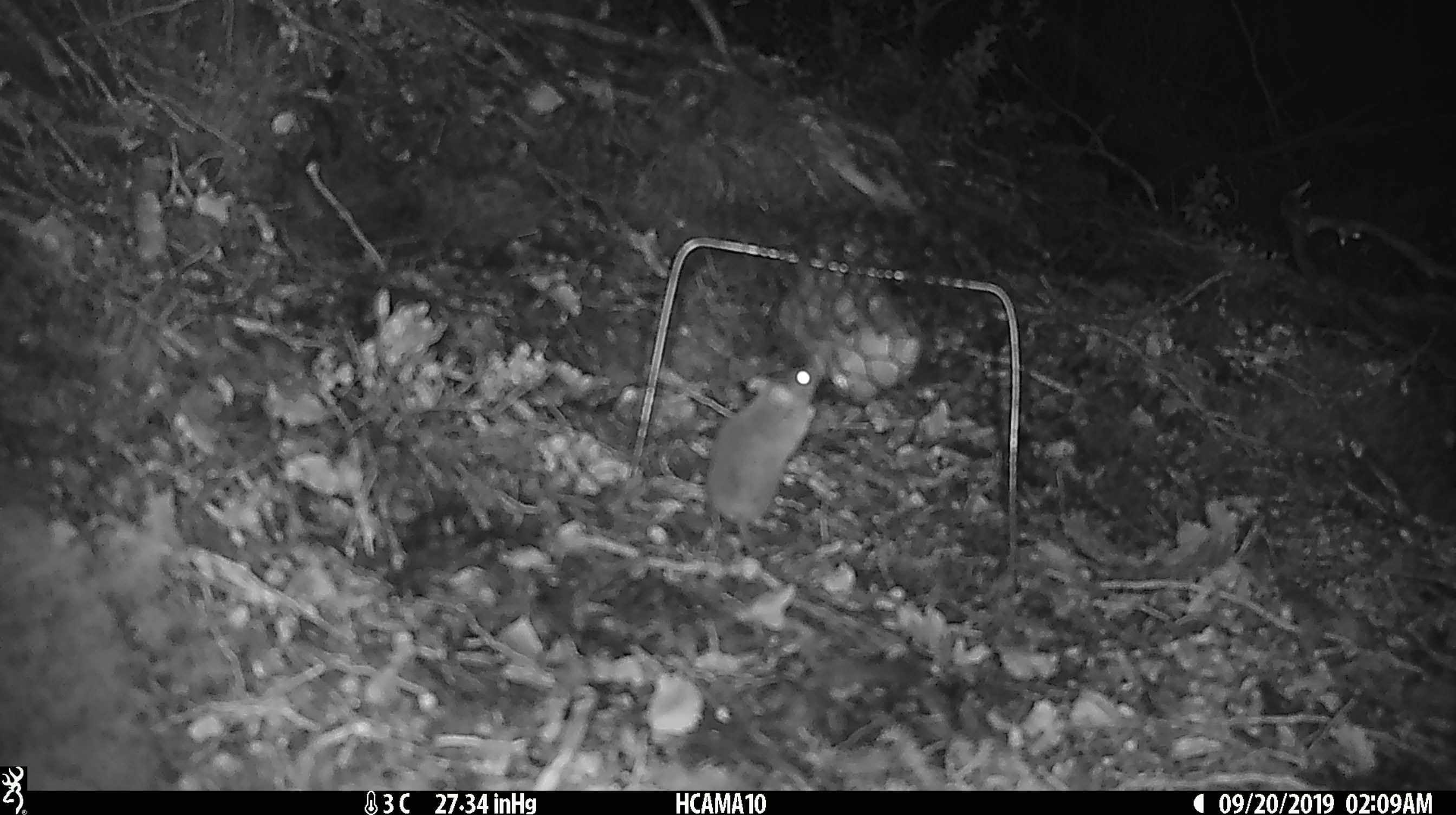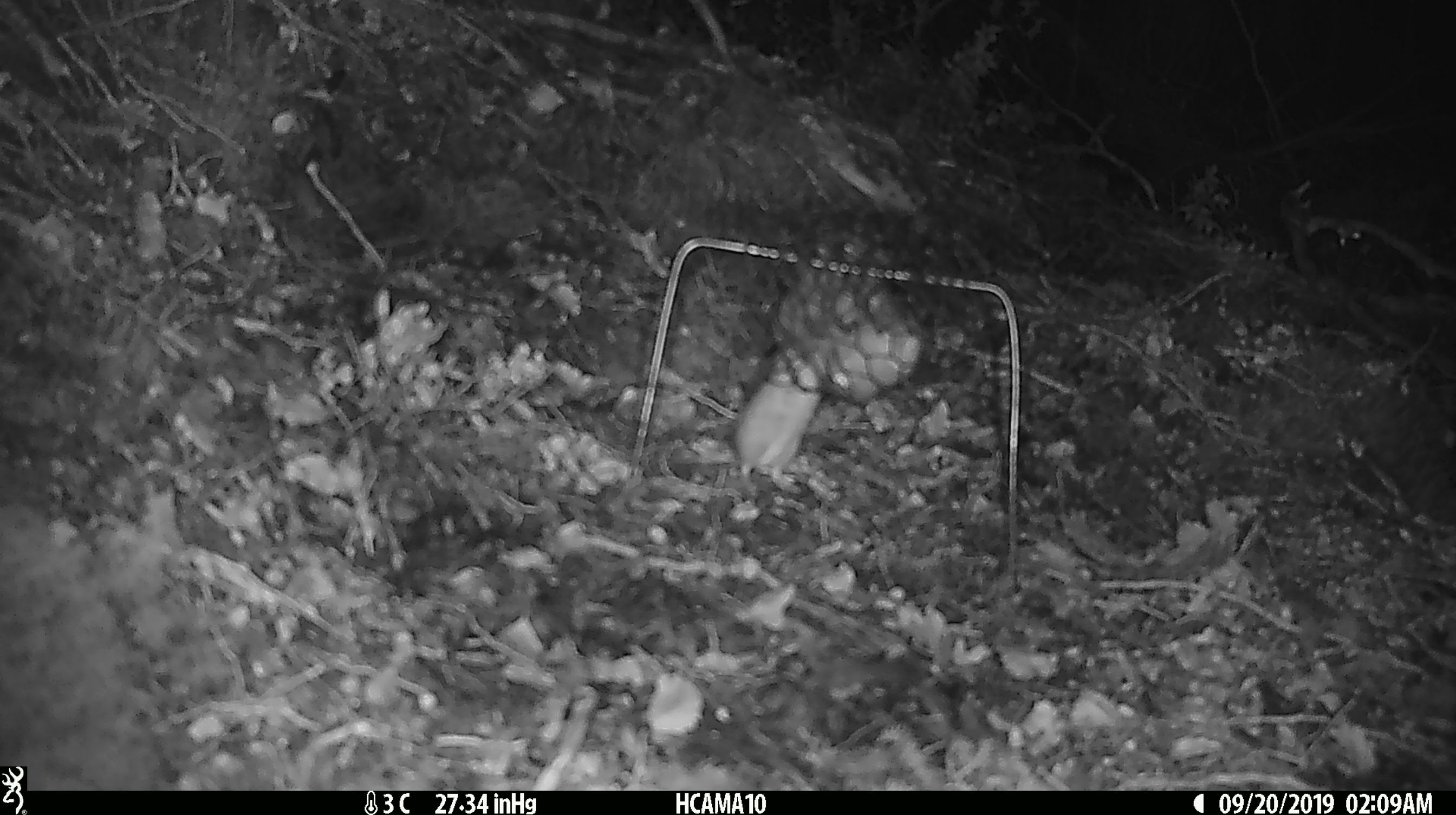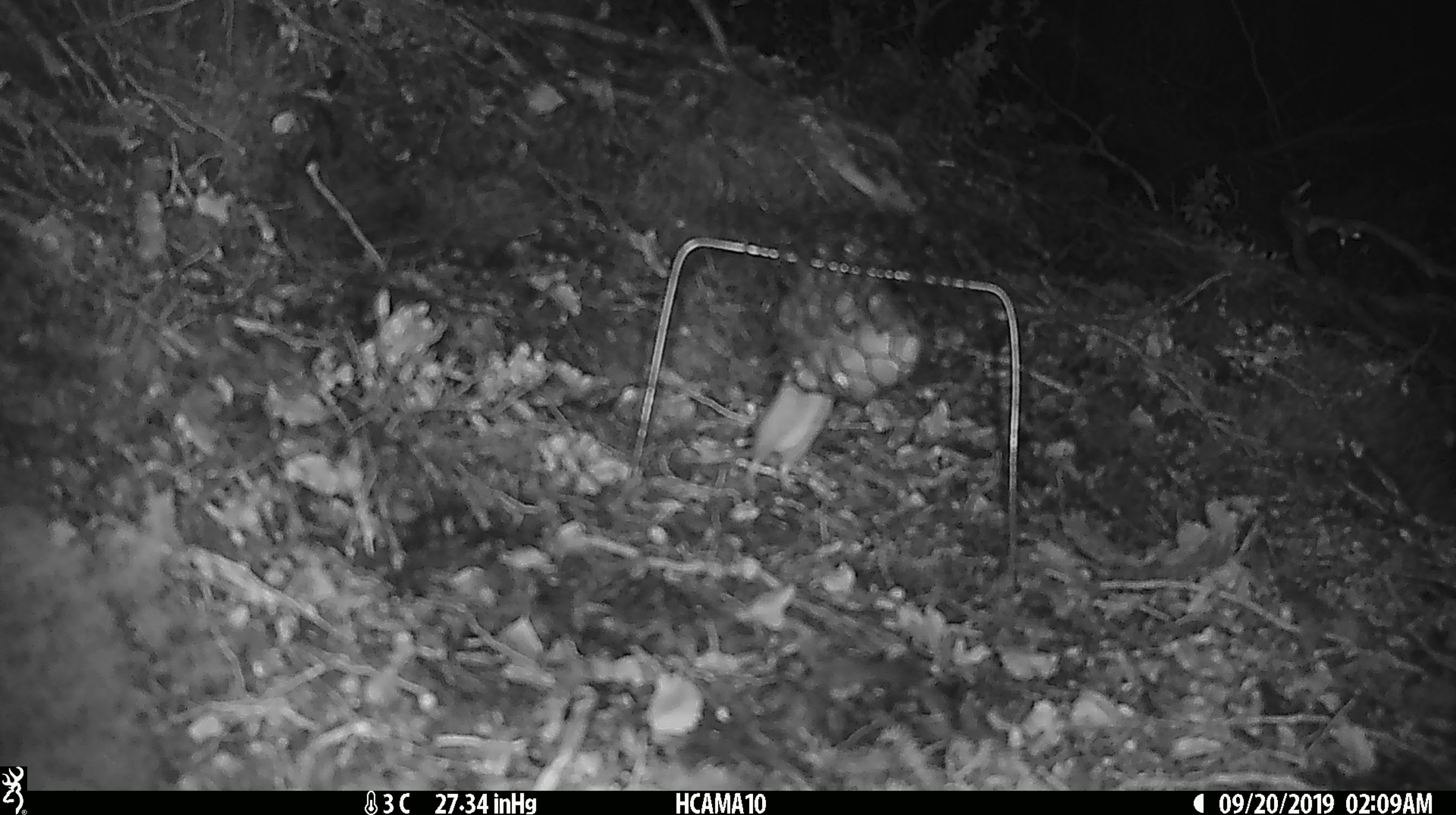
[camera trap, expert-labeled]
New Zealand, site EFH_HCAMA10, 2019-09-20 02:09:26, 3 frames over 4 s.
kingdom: Animalia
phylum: Chordata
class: Mammalia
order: Rodentia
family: Muridae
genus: Mus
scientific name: Mus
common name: mouse